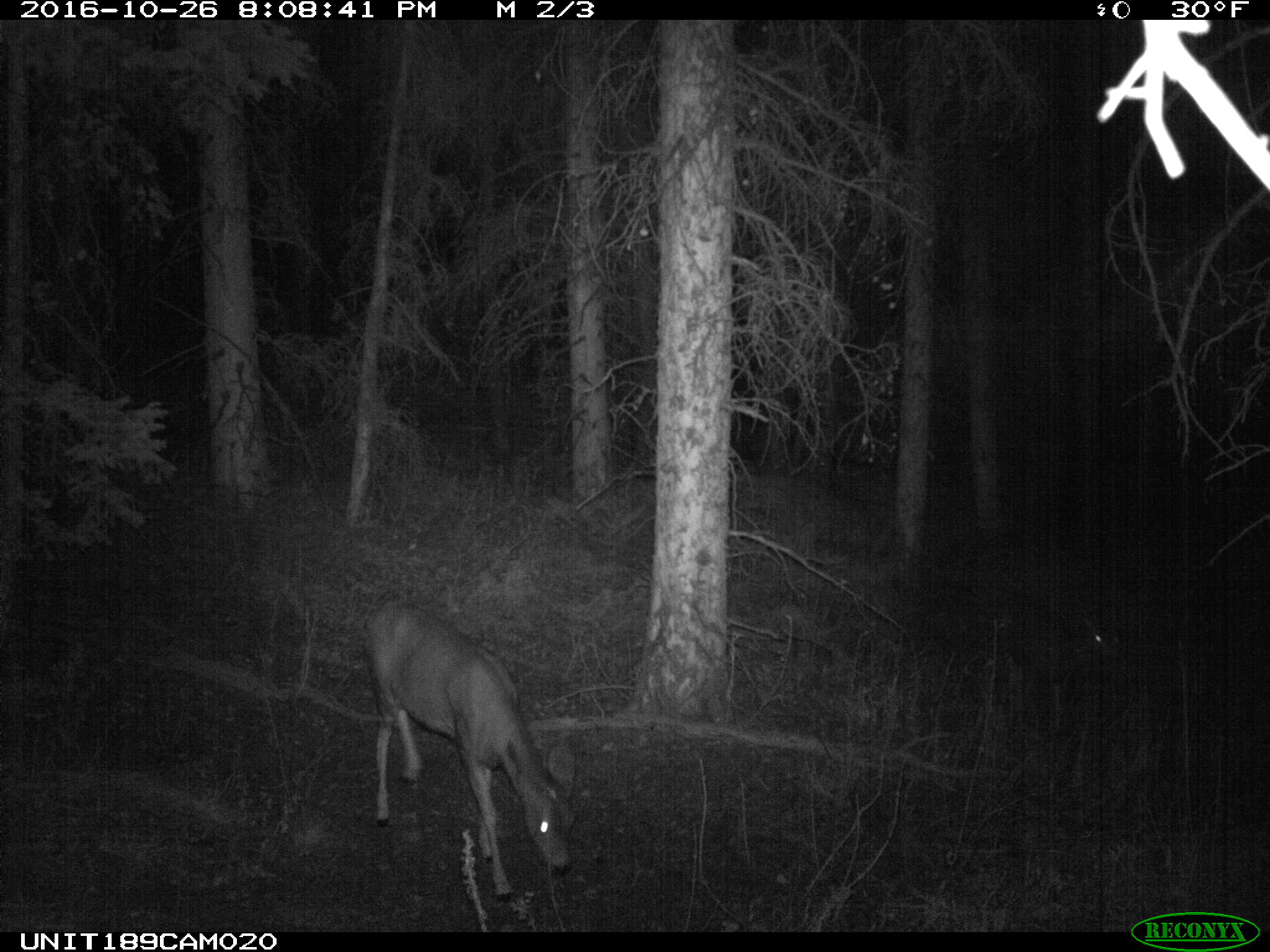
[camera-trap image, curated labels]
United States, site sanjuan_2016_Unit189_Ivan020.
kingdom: Animalia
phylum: Chordata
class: Mammalia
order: Artiodactyla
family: Cervidae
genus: Odocoileus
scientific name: Odocoileus hemionus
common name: mule deer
Odocoileus hemionus (mule deer).